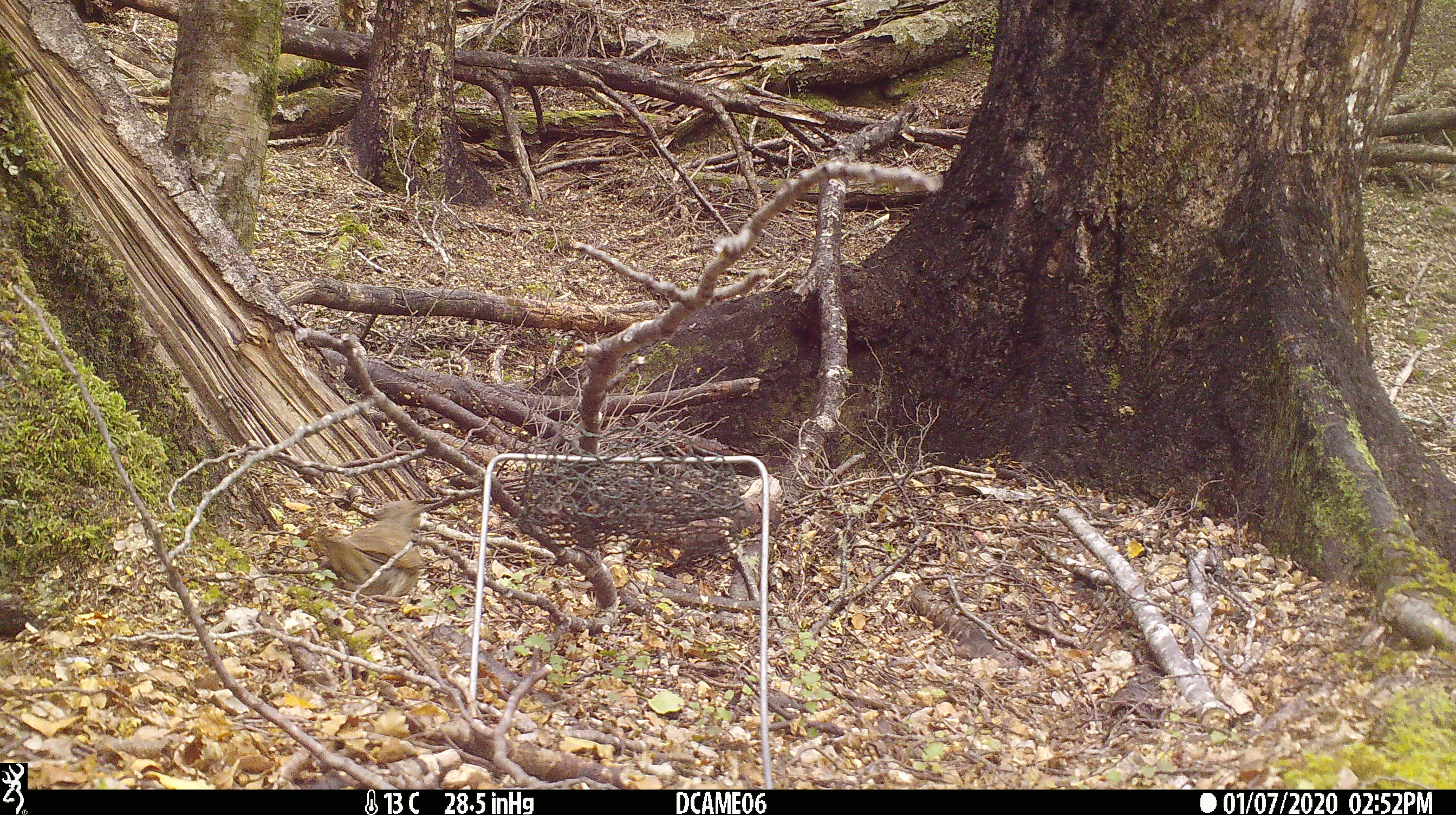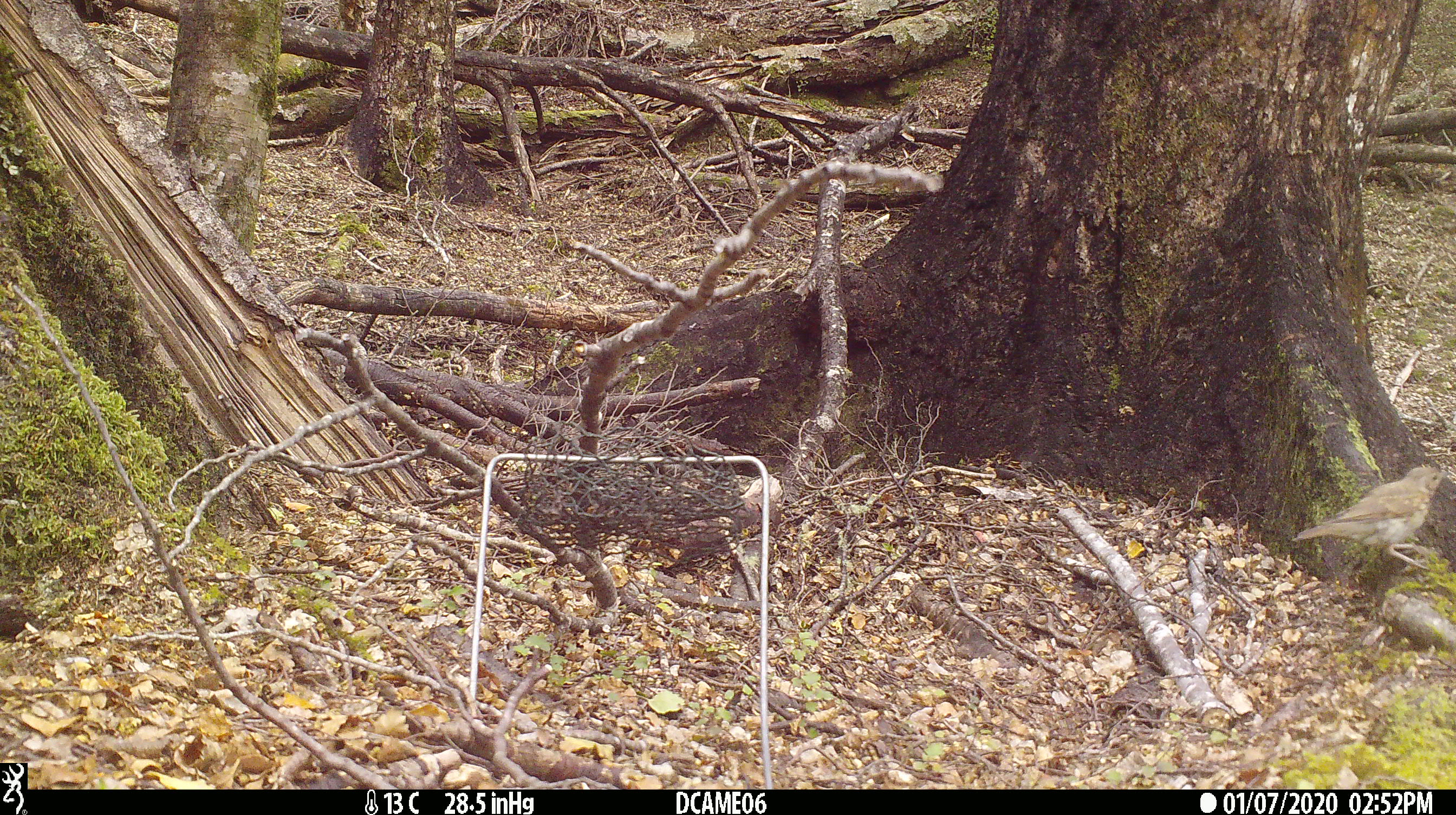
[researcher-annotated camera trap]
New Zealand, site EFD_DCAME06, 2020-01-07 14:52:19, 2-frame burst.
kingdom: Animalia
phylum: Chordata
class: Aves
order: Passeriformes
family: Turdidae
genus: Turdus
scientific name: Turdus philomelos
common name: song thrush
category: thrush